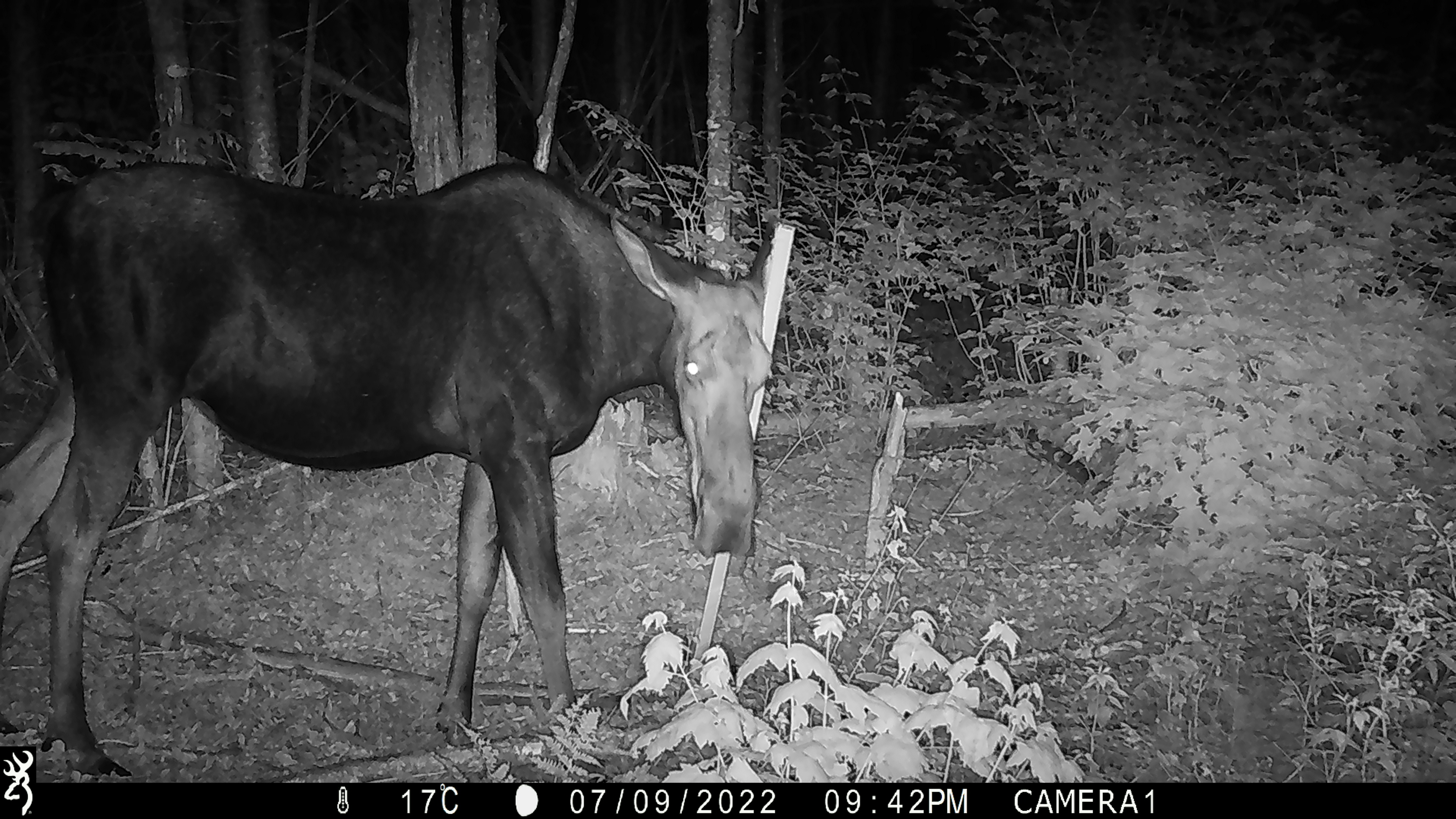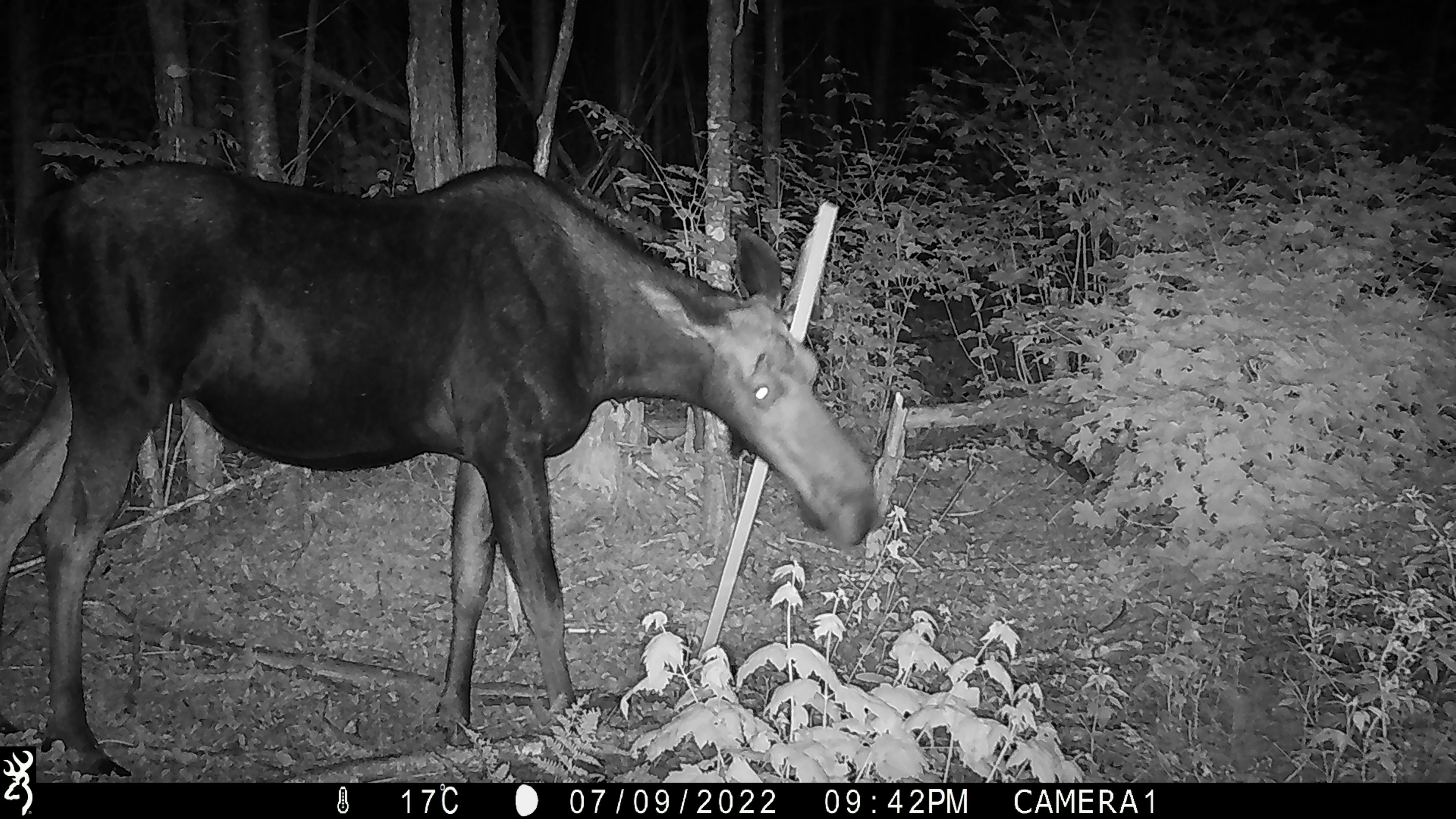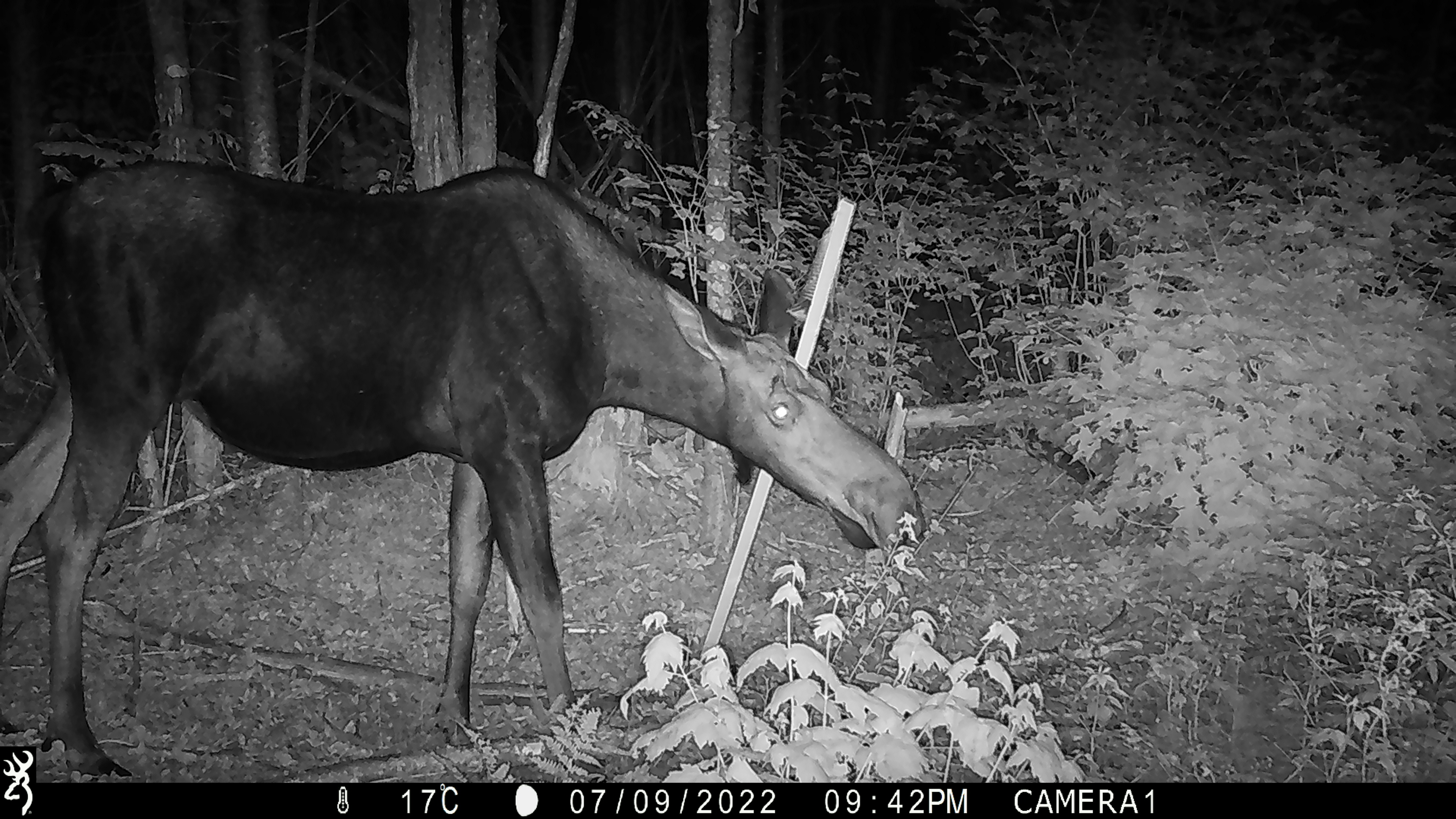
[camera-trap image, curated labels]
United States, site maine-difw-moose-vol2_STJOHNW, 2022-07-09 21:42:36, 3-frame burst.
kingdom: Animalia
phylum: Chordata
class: Mammalia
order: Artiodactyla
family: Cervidae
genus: Alces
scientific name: Alces alces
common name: moose